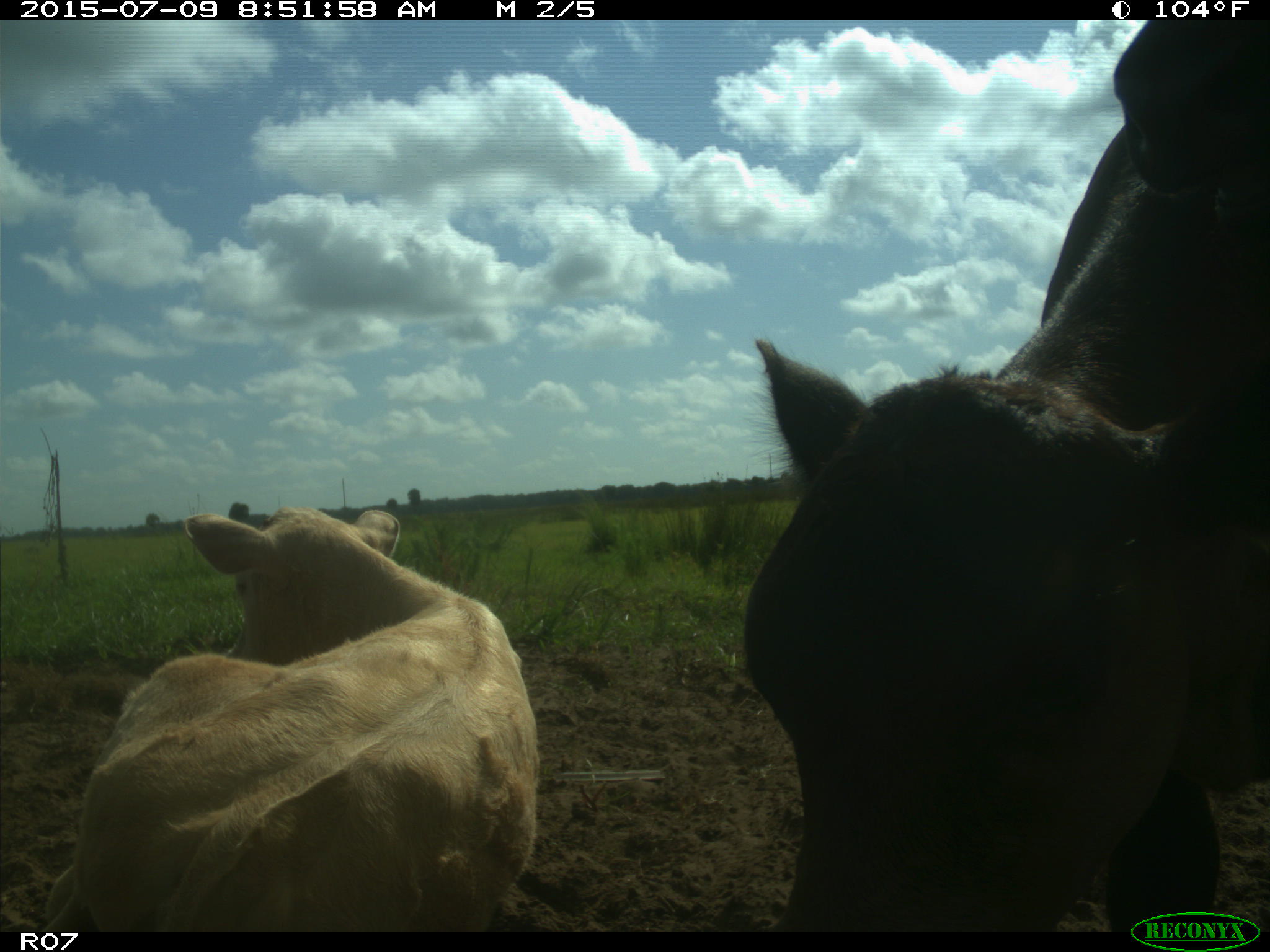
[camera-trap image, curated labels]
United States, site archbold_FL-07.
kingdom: Animalia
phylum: Chordata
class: Mammalia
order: Artiodactyla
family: Bovidae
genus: Bos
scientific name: Bos taurus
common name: domestic cow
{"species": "Bos taurus (domestic cow)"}